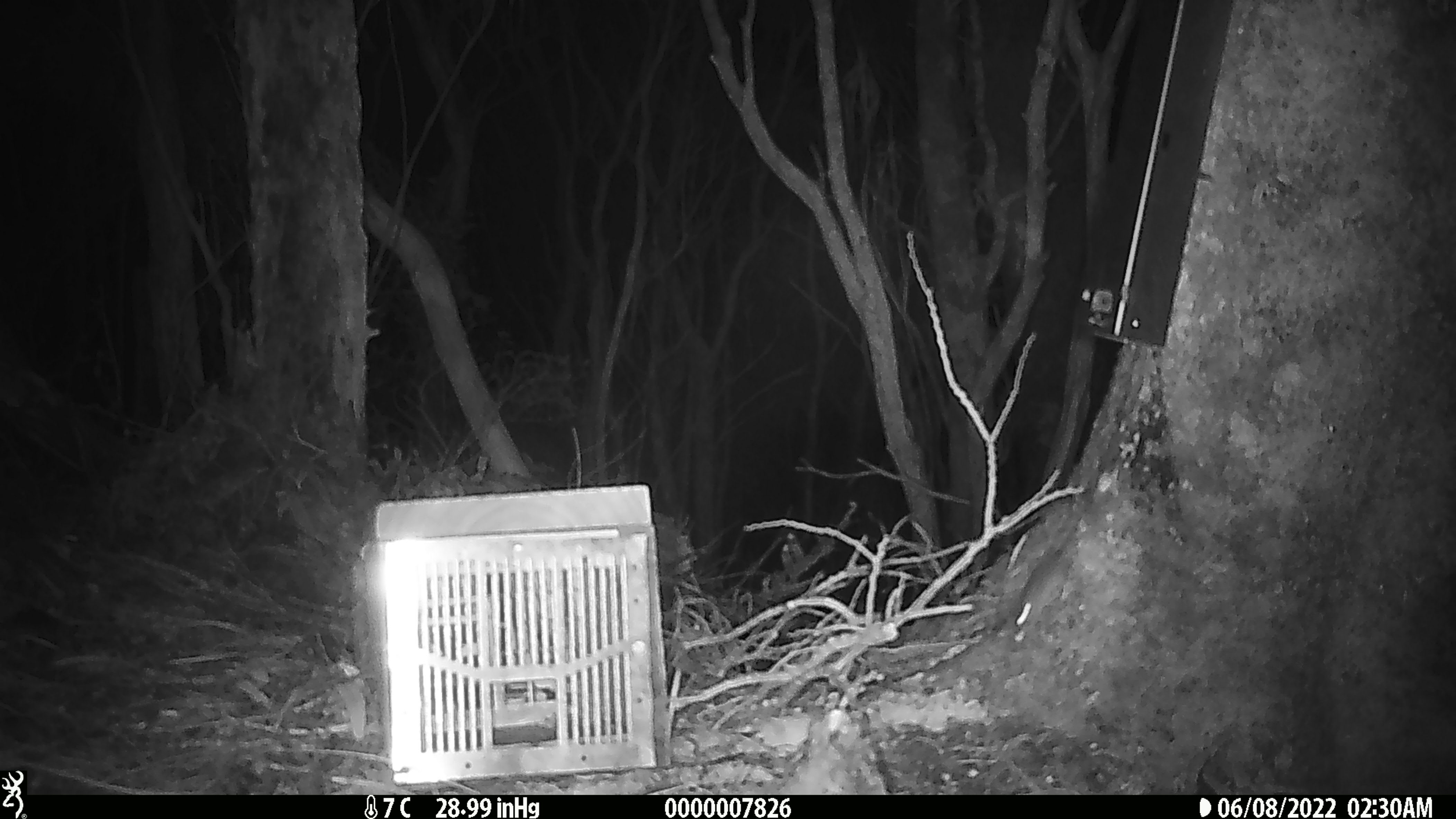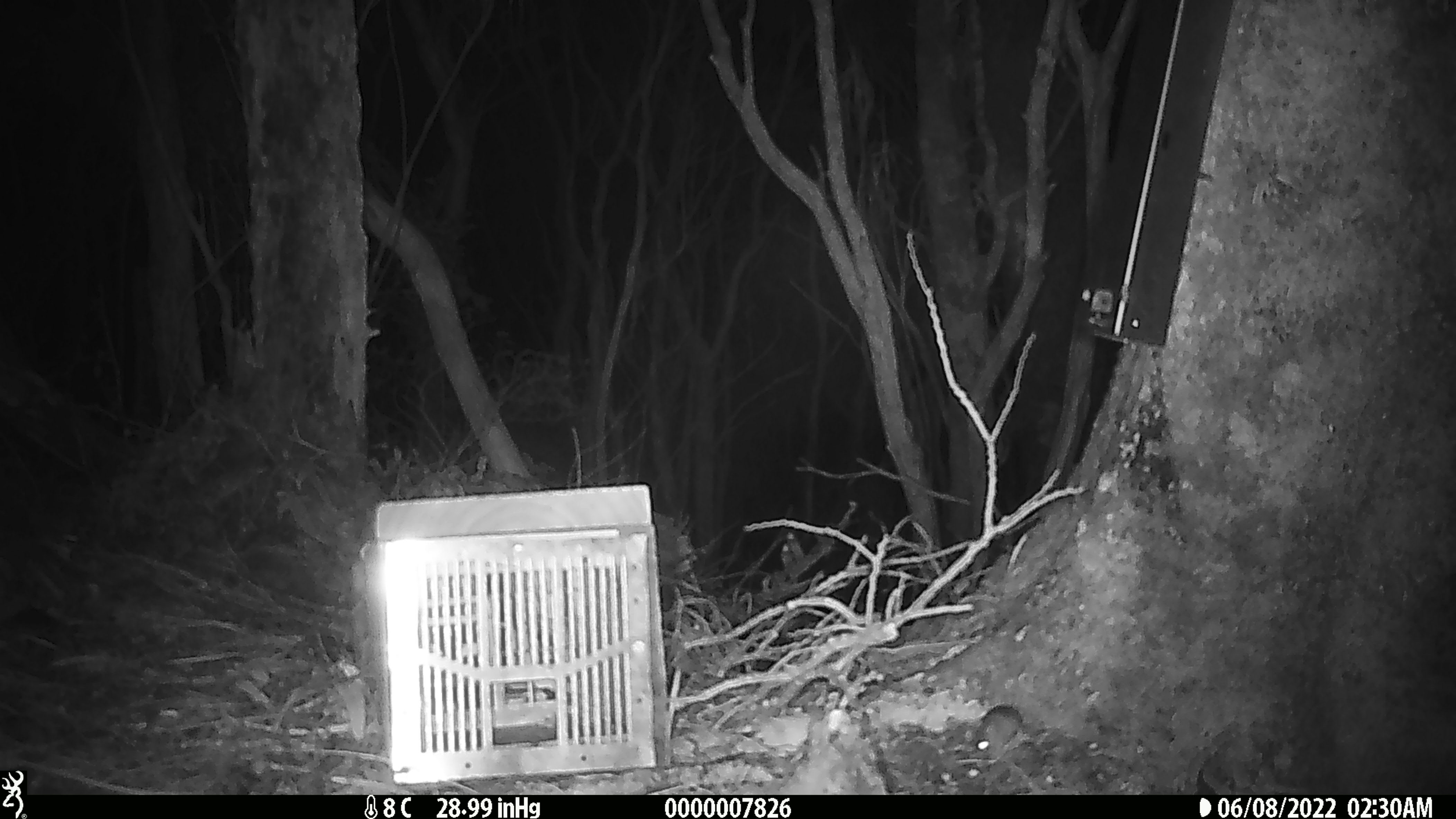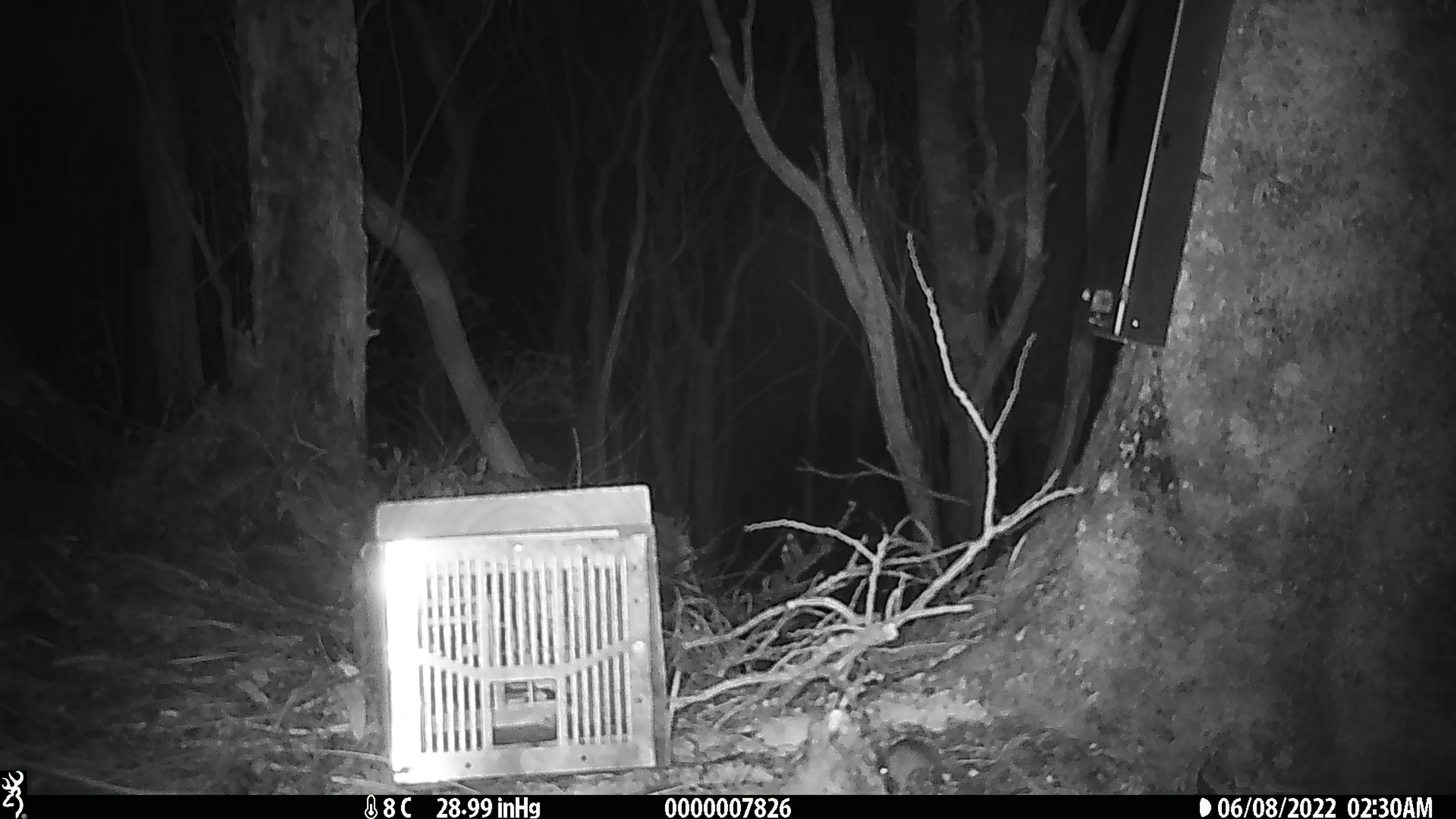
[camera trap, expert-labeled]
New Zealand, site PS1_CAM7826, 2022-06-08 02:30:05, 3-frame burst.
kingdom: Animalia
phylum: Chordata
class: Mammalia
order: Rodentia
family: Muridae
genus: Mus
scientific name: Mus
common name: mouse